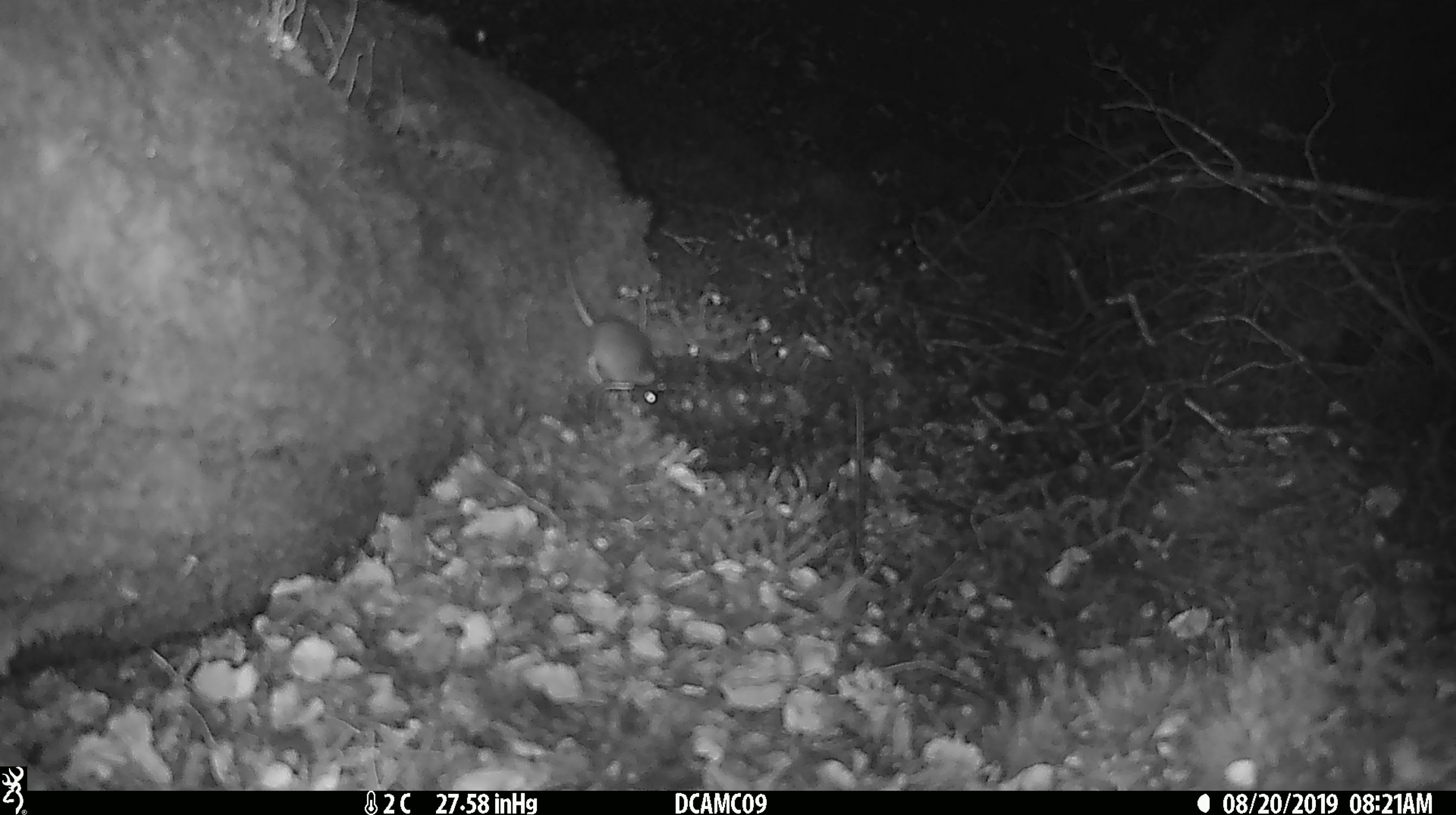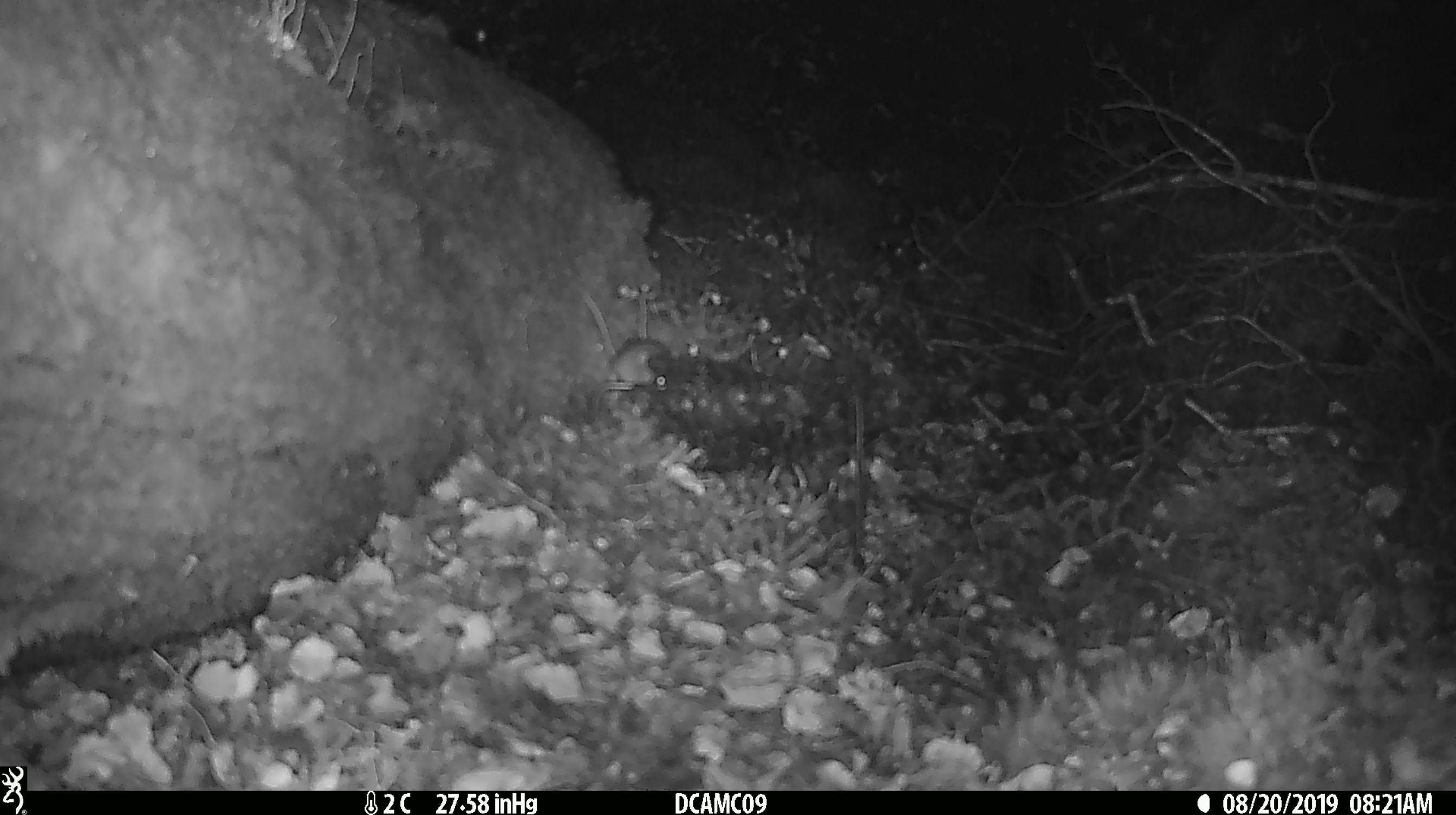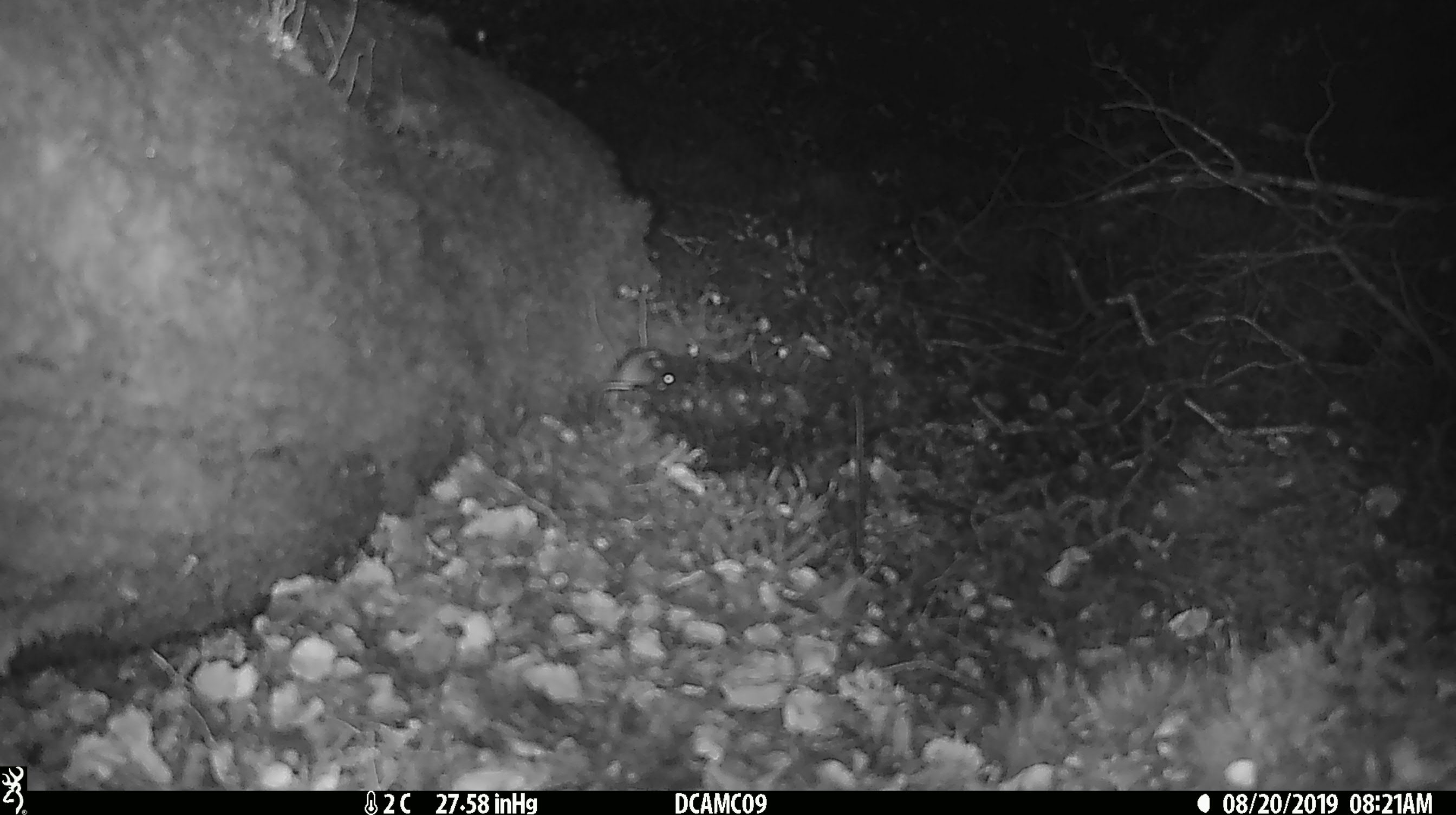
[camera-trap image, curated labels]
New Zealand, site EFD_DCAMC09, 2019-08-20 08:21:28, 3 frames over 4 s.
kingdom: Animalia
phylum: Chordata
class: Mammalia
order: Rodentia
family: Muridae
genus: Mus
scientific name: Mus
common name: mouse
Mouse (Mus).